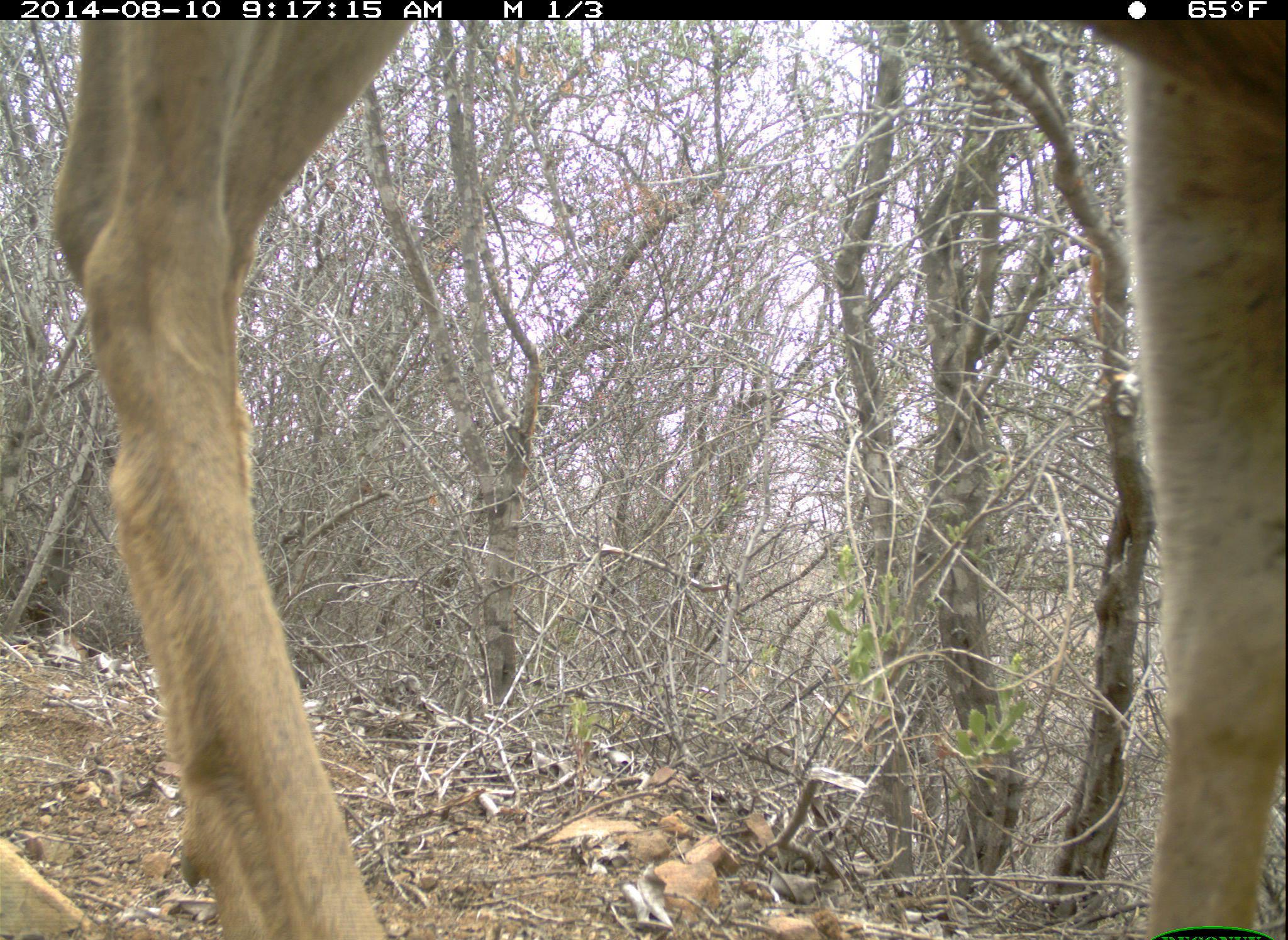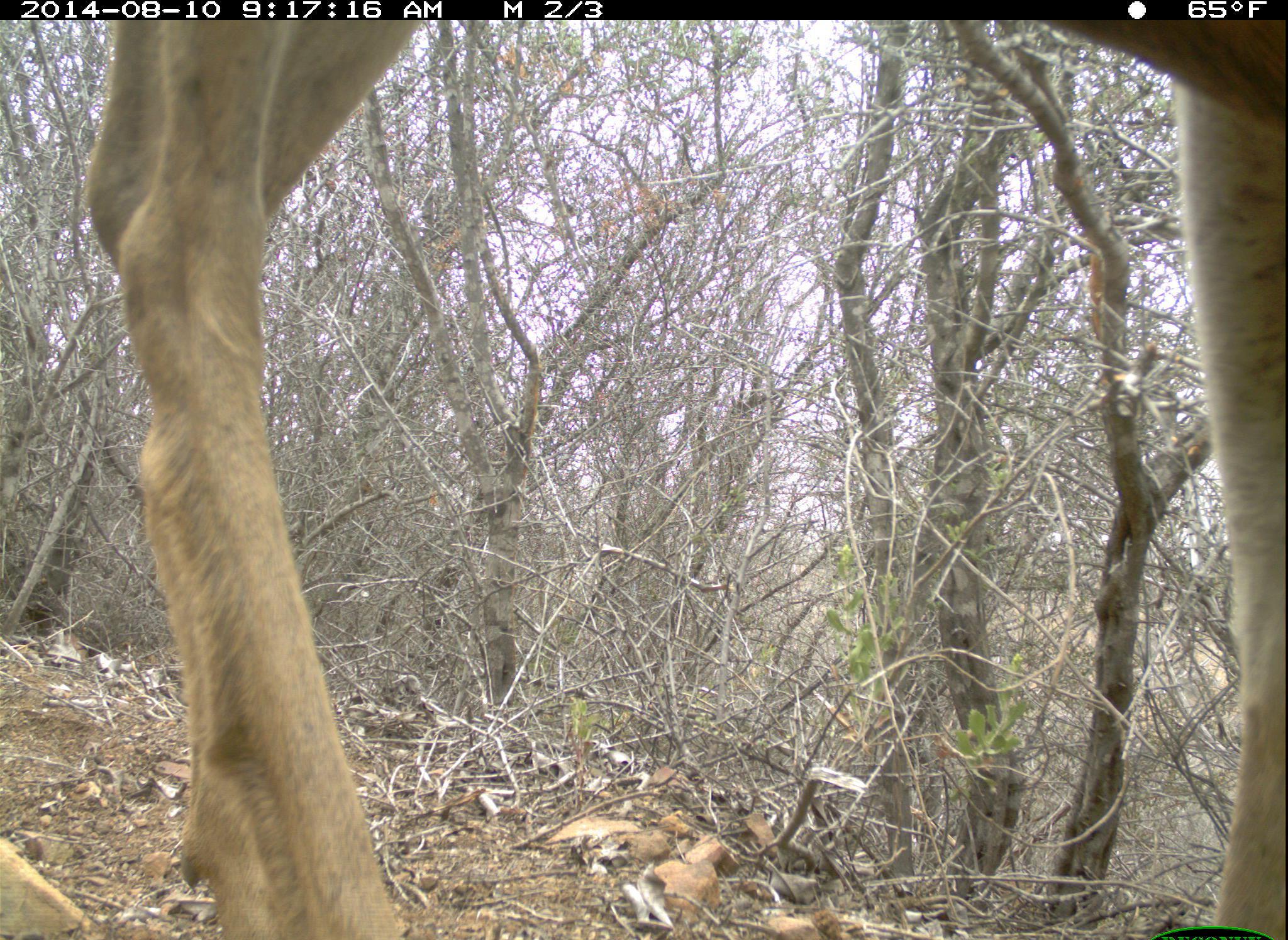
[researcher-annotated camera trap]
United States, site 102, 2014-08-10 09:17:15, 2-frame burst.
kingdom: Animalia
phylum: Chordata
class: Mammalia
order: Artiodactyla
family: Cervidae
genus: Odocoileus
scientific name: Odocoileus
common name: deer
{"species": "deer (Odocoileus)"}